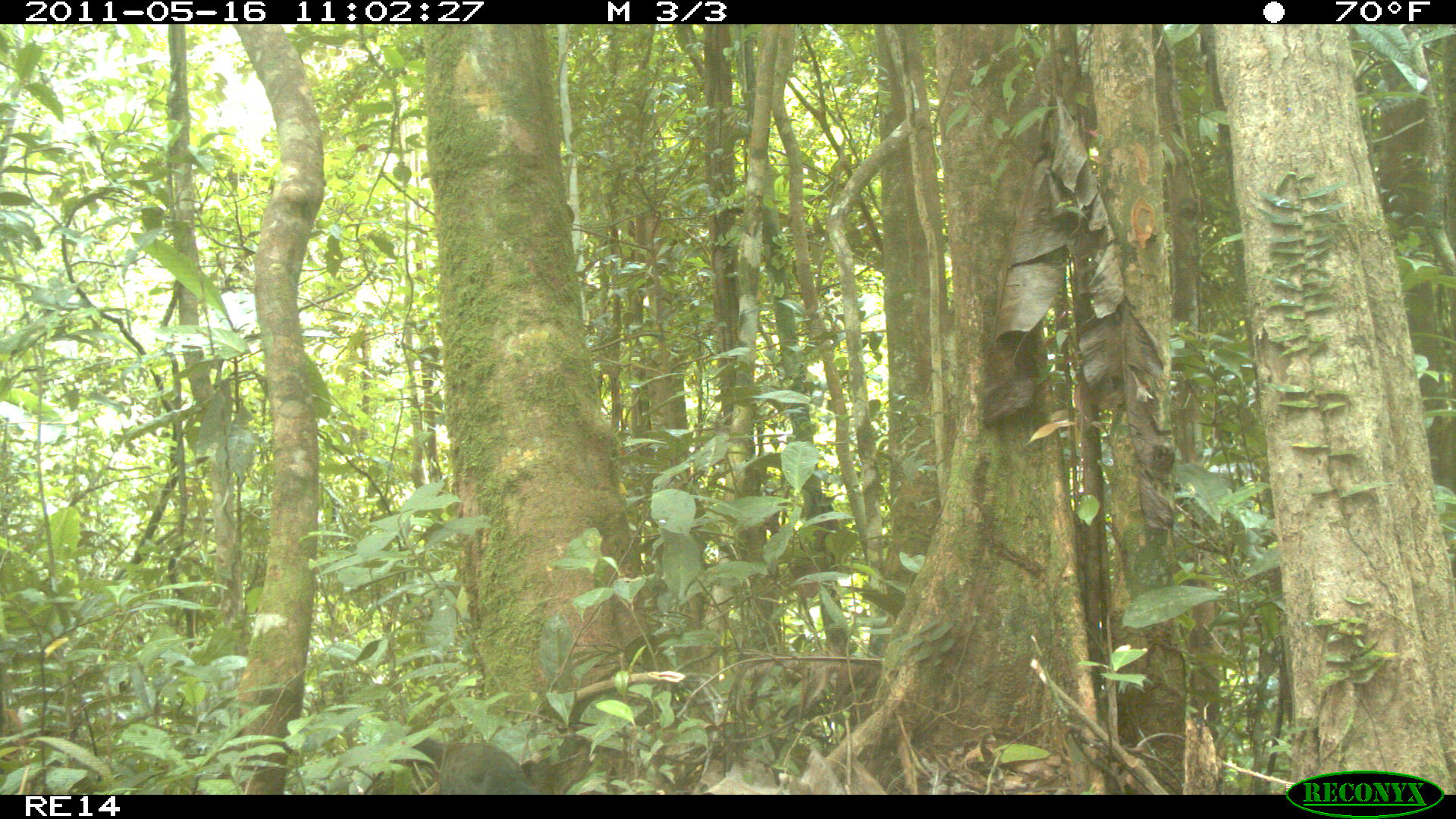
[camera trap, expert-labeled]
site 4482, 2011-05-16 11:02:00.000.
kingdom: Animalia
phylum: Chordata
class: Aves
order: Cuculiformes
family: Cuculidae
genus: Coua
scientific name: Coua serriana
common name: red-breasted coua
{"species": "Coua serriana (red-breasted coua)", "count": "1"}